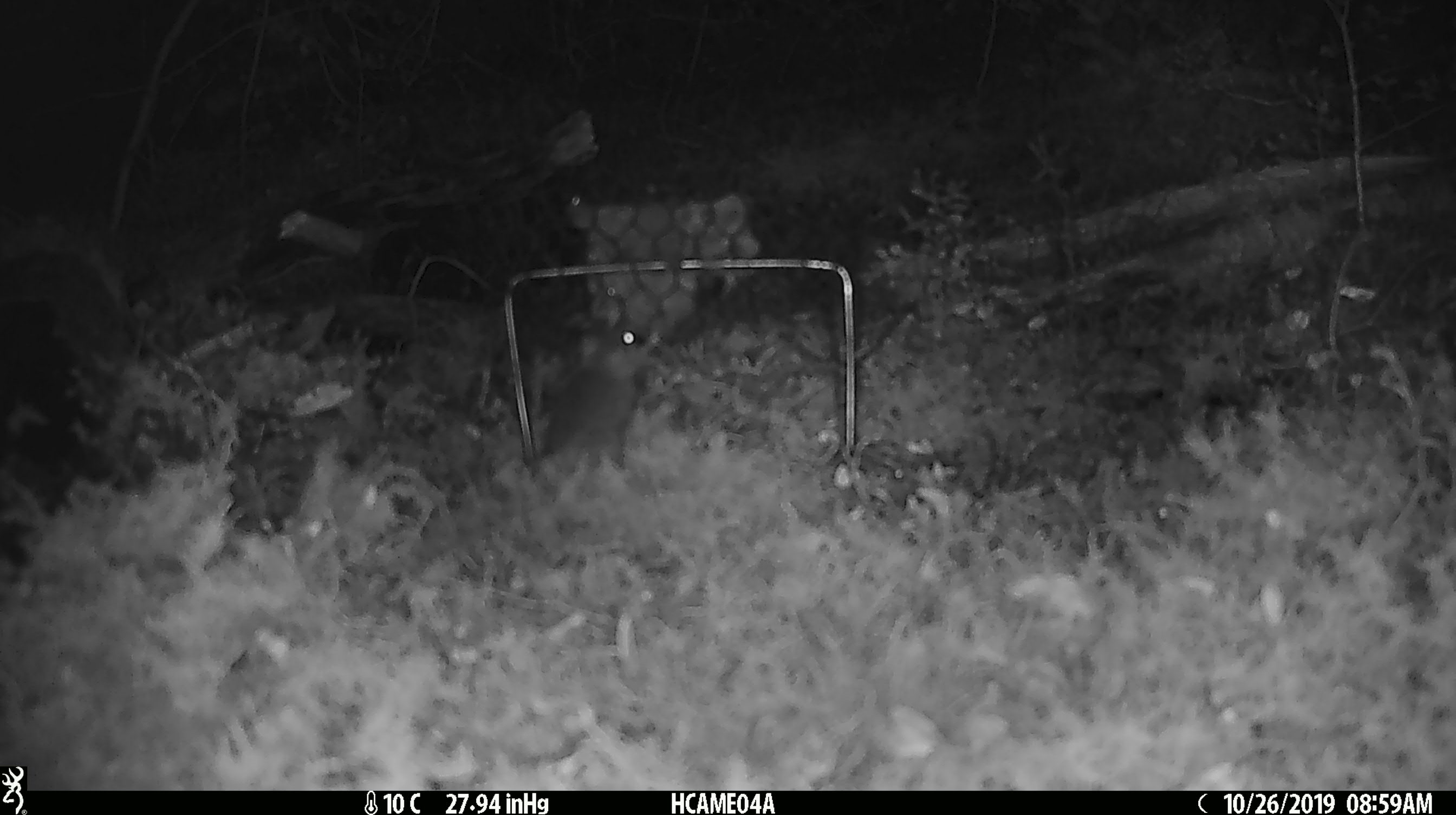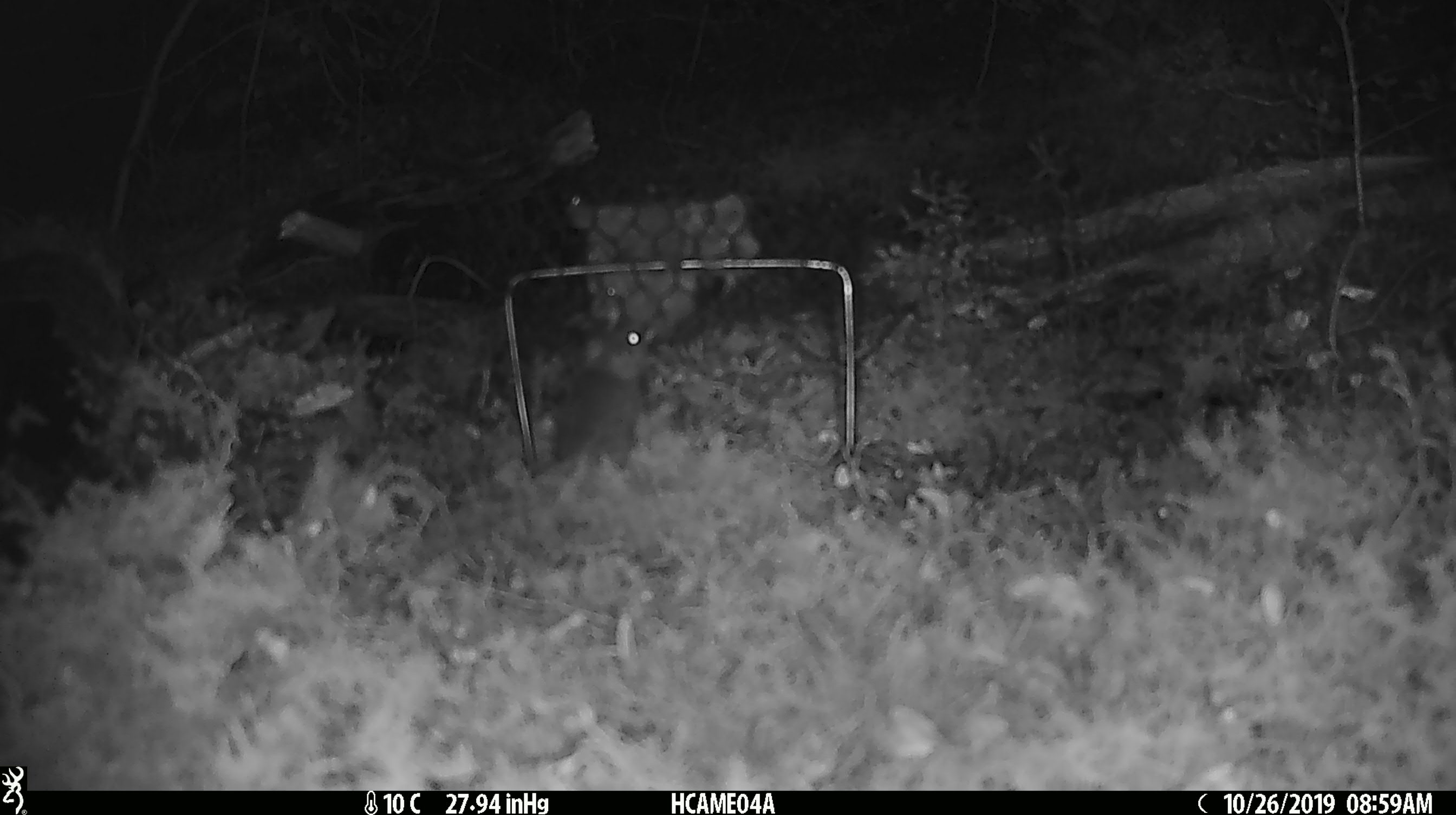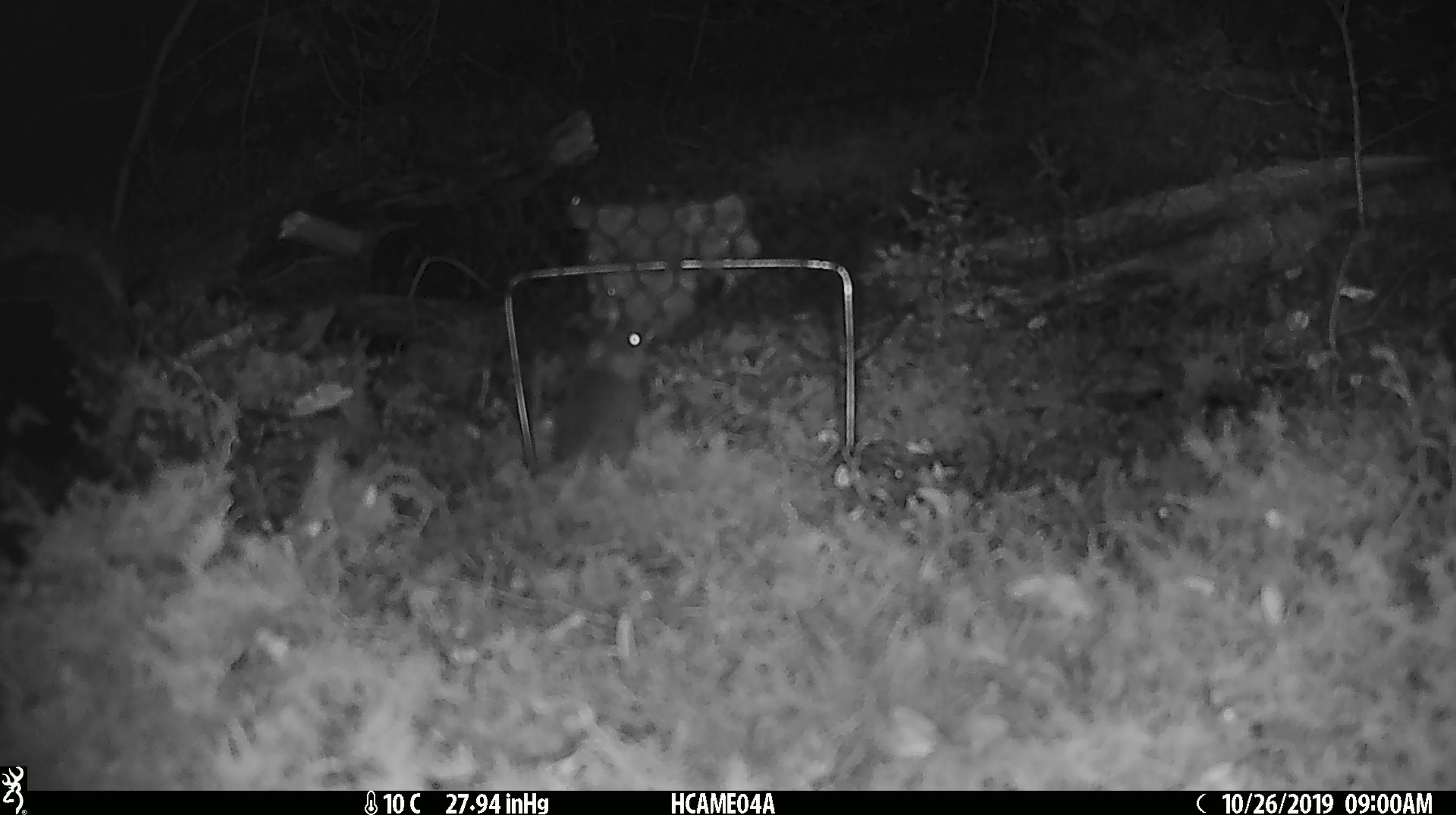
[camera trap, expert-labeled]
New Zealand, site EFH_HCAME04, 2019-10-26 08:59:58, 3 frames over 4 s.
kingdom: Animalia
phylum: Chordata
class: Mammalia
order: Rodentia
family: Muridae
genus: Mus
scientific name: Mus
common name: mouse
Mouse (Mus).